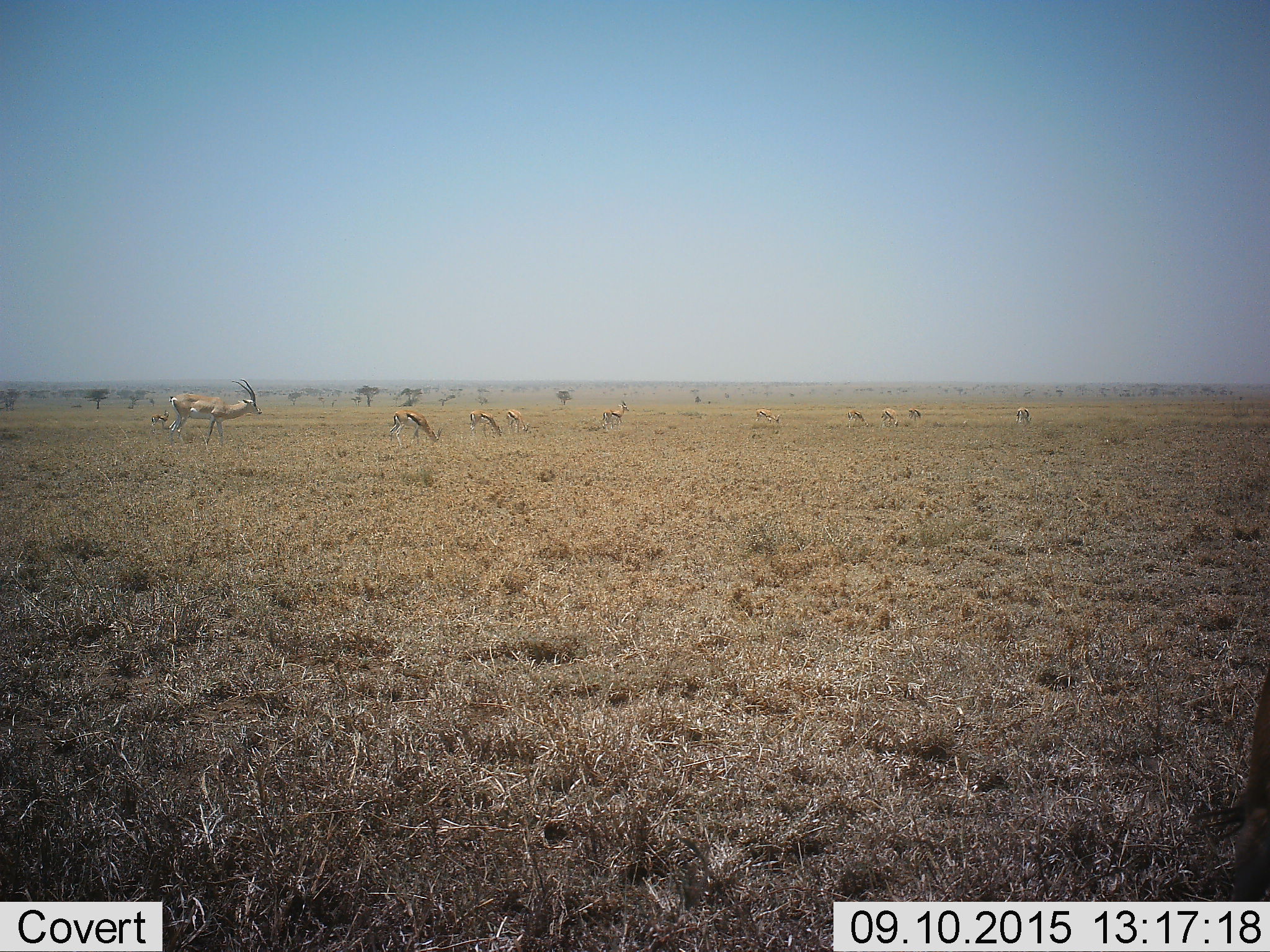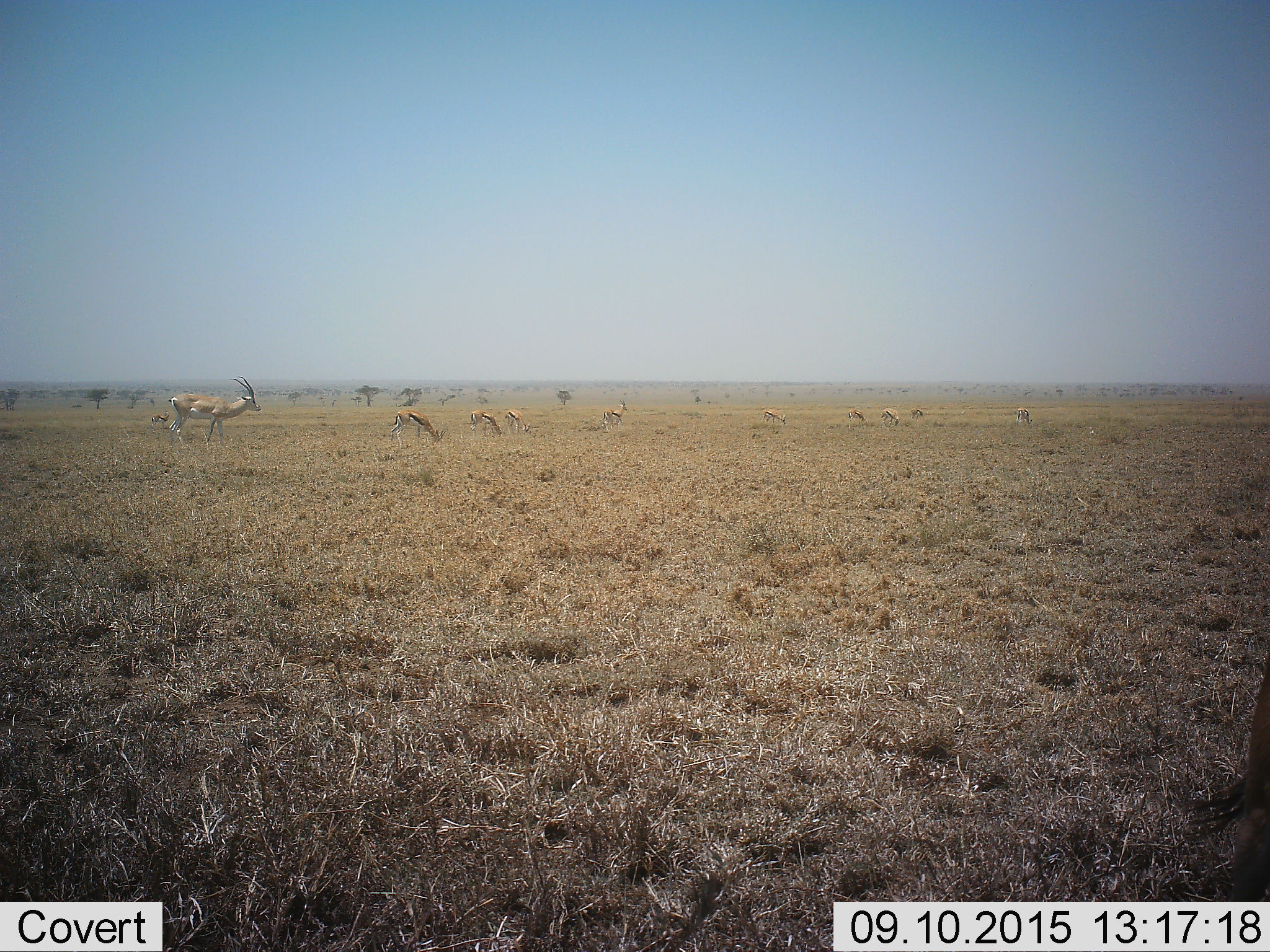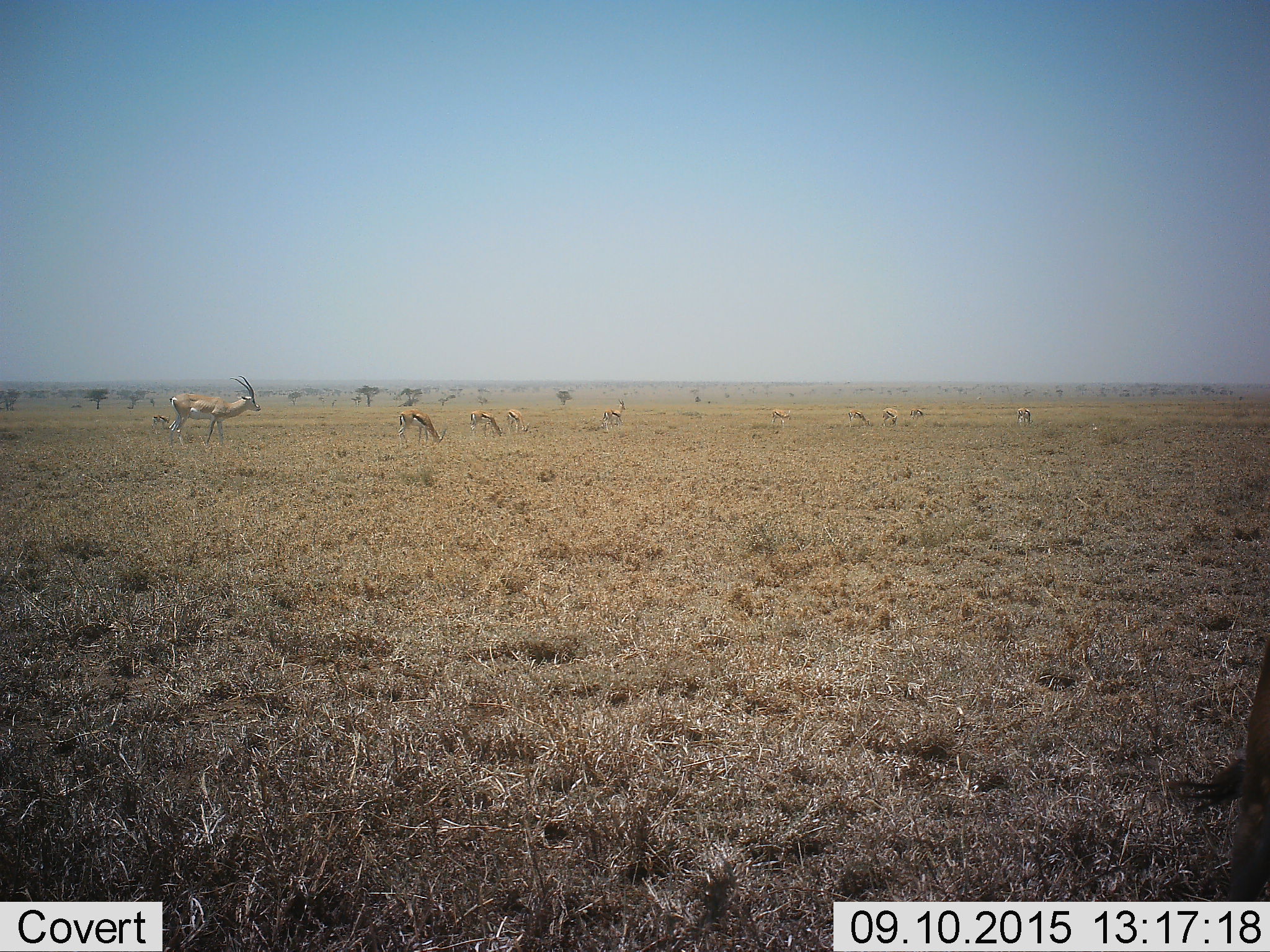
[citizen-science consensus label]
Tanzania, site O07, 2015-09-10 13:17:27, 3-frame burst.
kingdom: Animalia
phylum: Chordata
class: Mammalia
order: Artiodactyla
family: Bovidae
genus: Nanger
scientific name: Nanger granti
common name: grant's gazelle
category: gazellegrants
Gazellegrants (grant's gazelle) (Nanger granti), count 1. Behavior (volunteer vote fractions): standing 100%, resting 0%, moving 0%, interacting 0%. Young present (vote fraction): 0%. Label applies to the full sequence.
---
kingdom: Animalia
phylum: Chordata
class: Mammalia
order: Artiodactyla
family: Bovidae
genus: Eudorcas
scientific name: Eudorcas thomsonii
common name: thomson's gazelle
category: gazellethomsons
Gazellethomsons (thomson's gazelle) (Eudorcas thomsonii), count 11-50. Behavior (volunteer vote fractions): standing 100%, resting 0%, moving 60%, interacting 0%. Young present (vote fraction): 20%. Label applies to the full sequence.